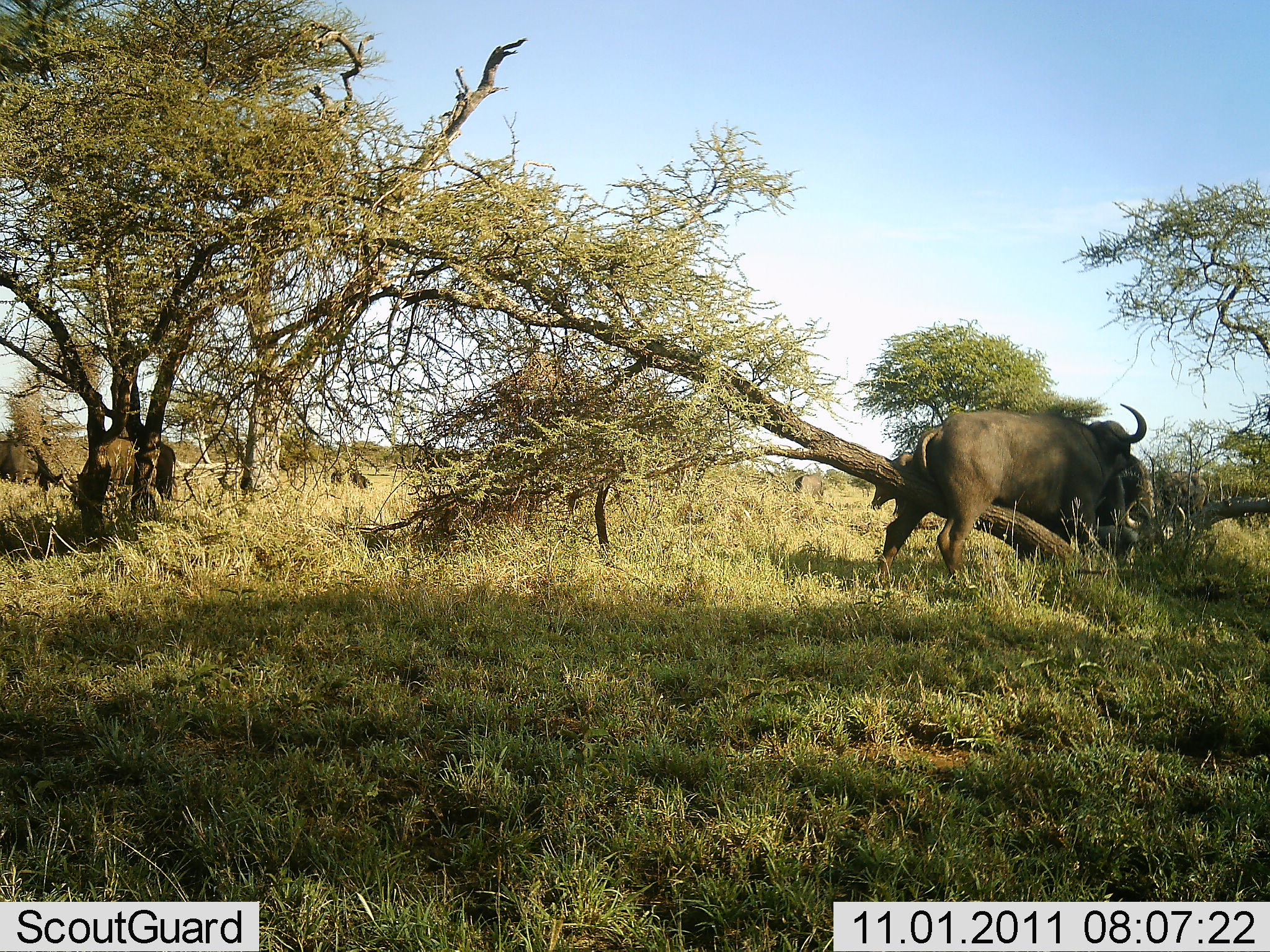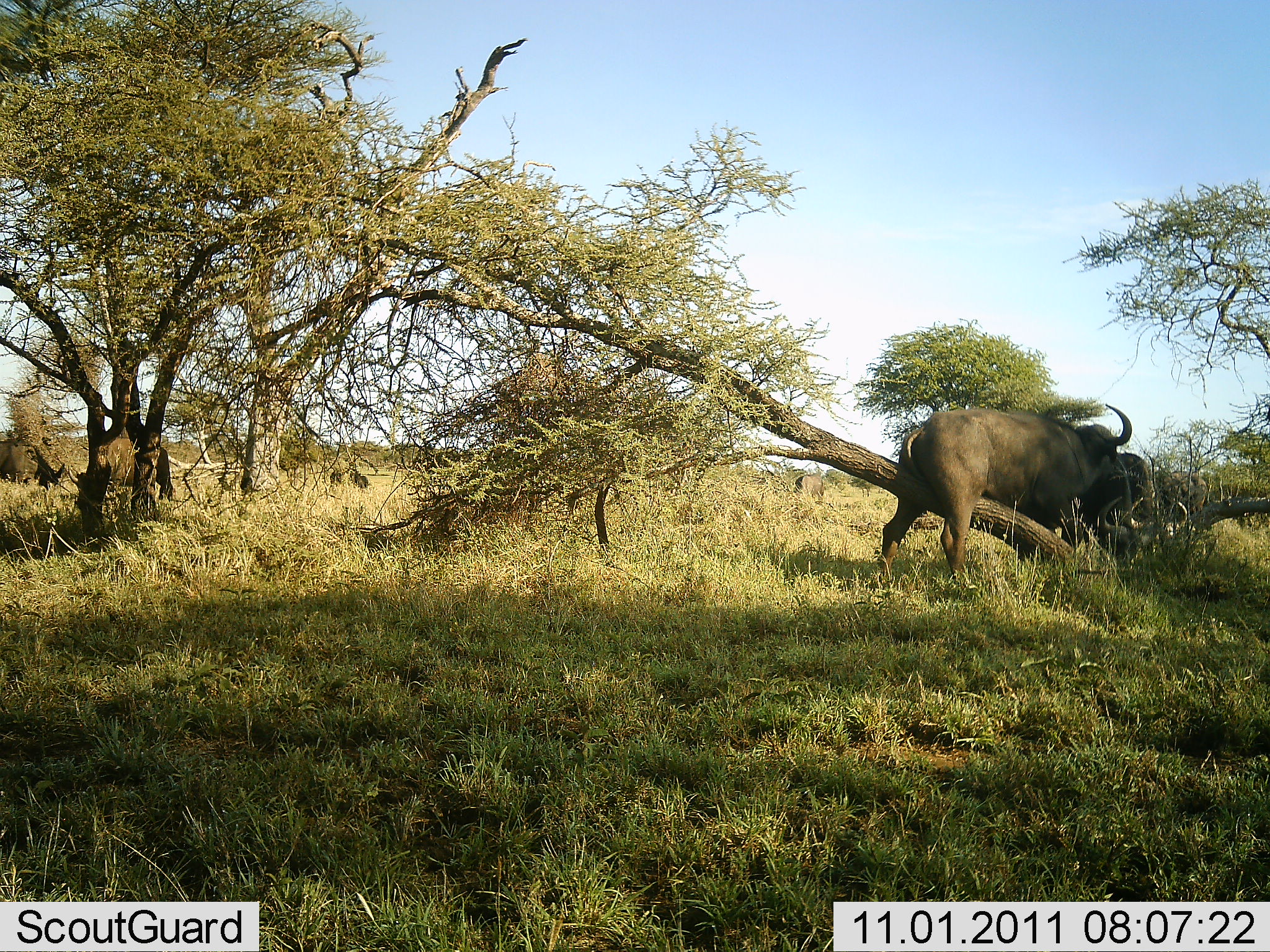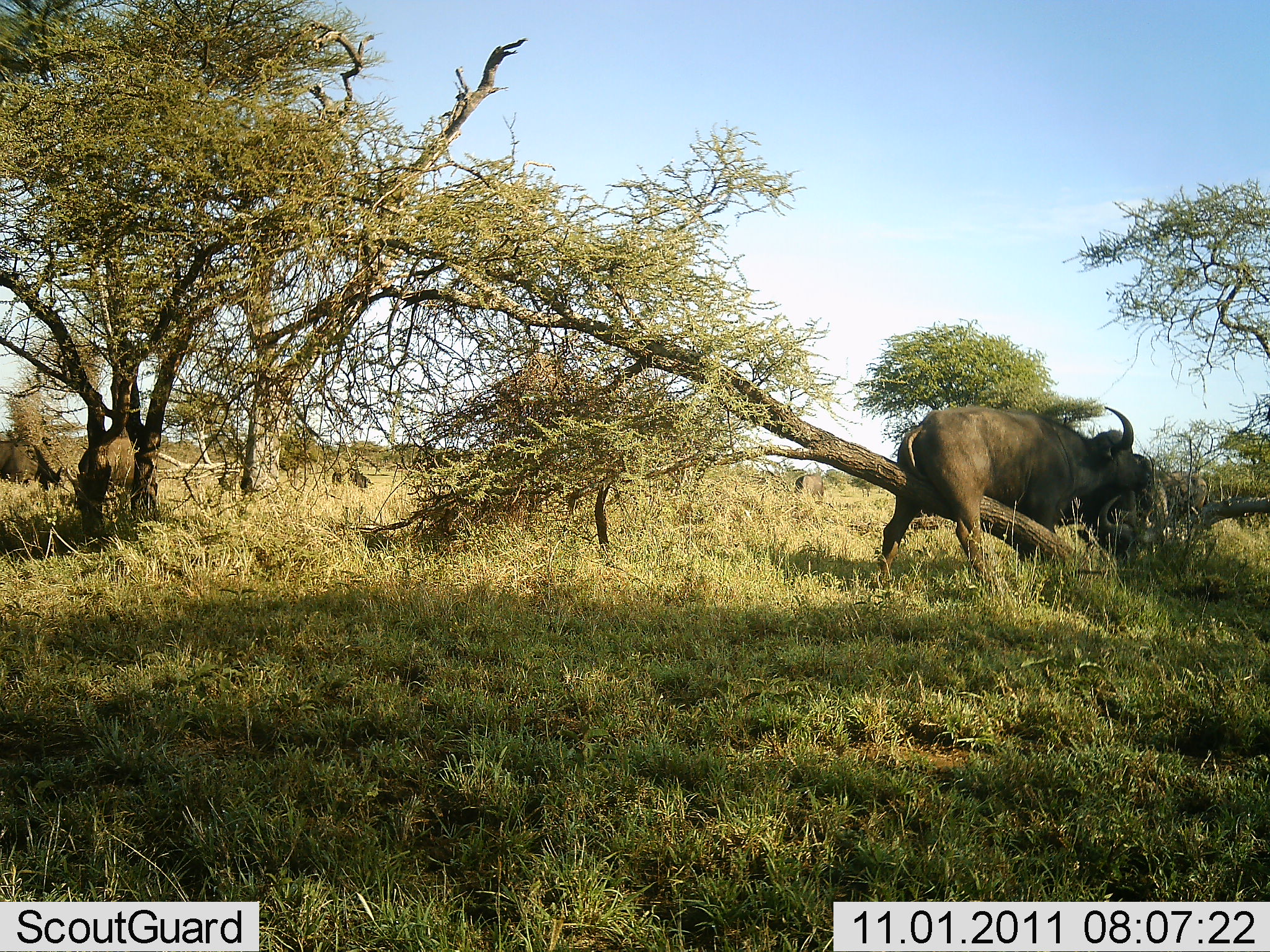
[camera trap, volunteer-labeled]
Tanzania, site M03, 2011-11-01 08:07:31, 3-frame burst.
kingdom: Animalia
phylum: Chordata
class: Mammalia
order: Artiodactyla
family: Bovidae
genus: Syncerus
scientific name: Syncerus caffer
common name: cape buffalo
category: buffalo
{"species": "buffalo (cape buffalo) (Syncerus caffer)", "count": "4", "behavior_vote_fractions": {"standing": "60%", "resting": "7%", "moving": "27%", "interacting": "53%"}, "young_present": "0%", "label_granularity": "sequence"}